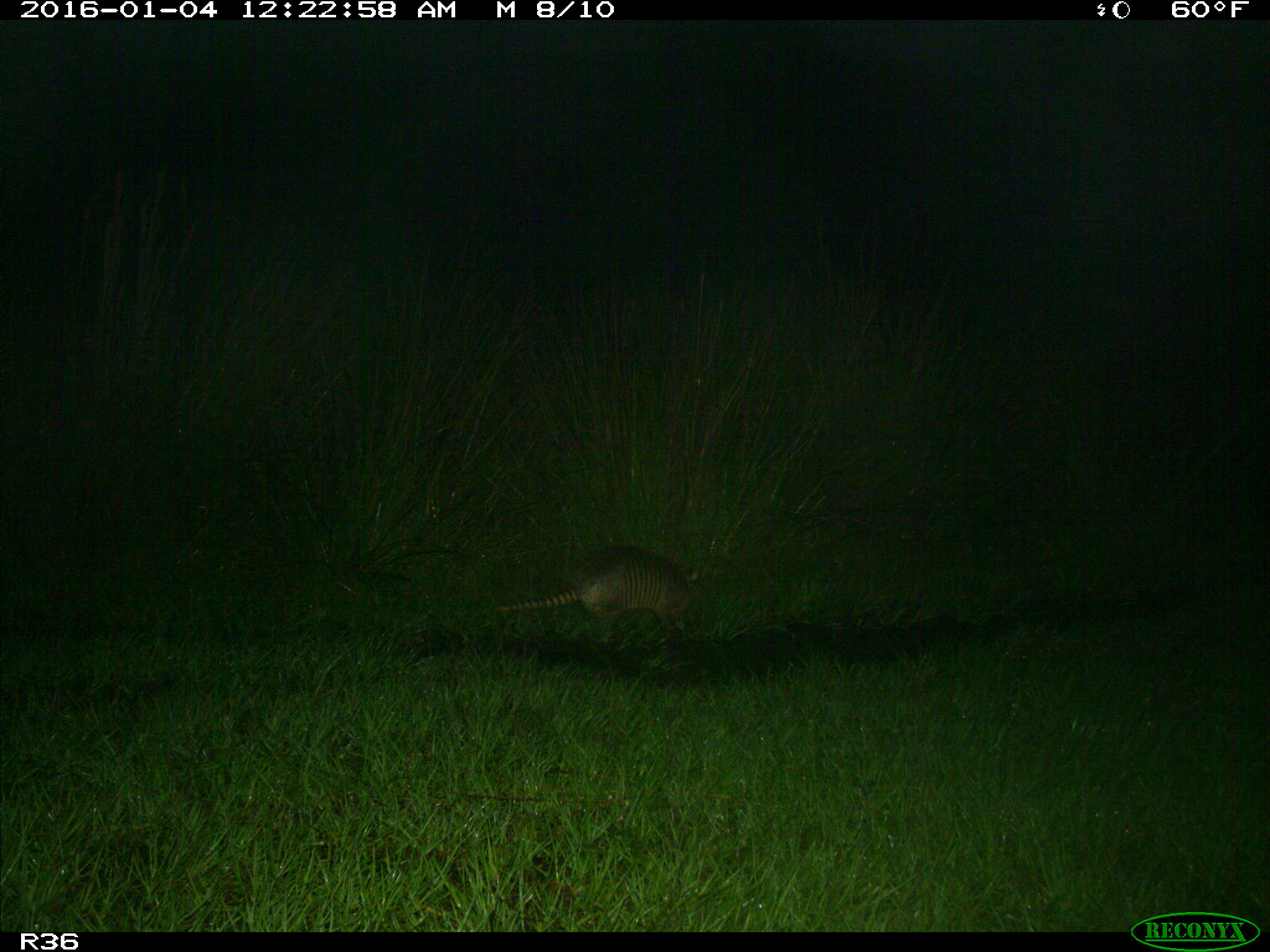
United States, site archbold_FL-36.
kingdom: Animalia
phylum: Chordata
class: Mammalia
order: Cingulata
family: Dasypodidae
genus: Dasypus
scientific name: Dasypus novemcinctus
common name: nine-banded armadillo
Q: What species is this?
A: Dasypus novemcinctus (nine-banded armadillo).